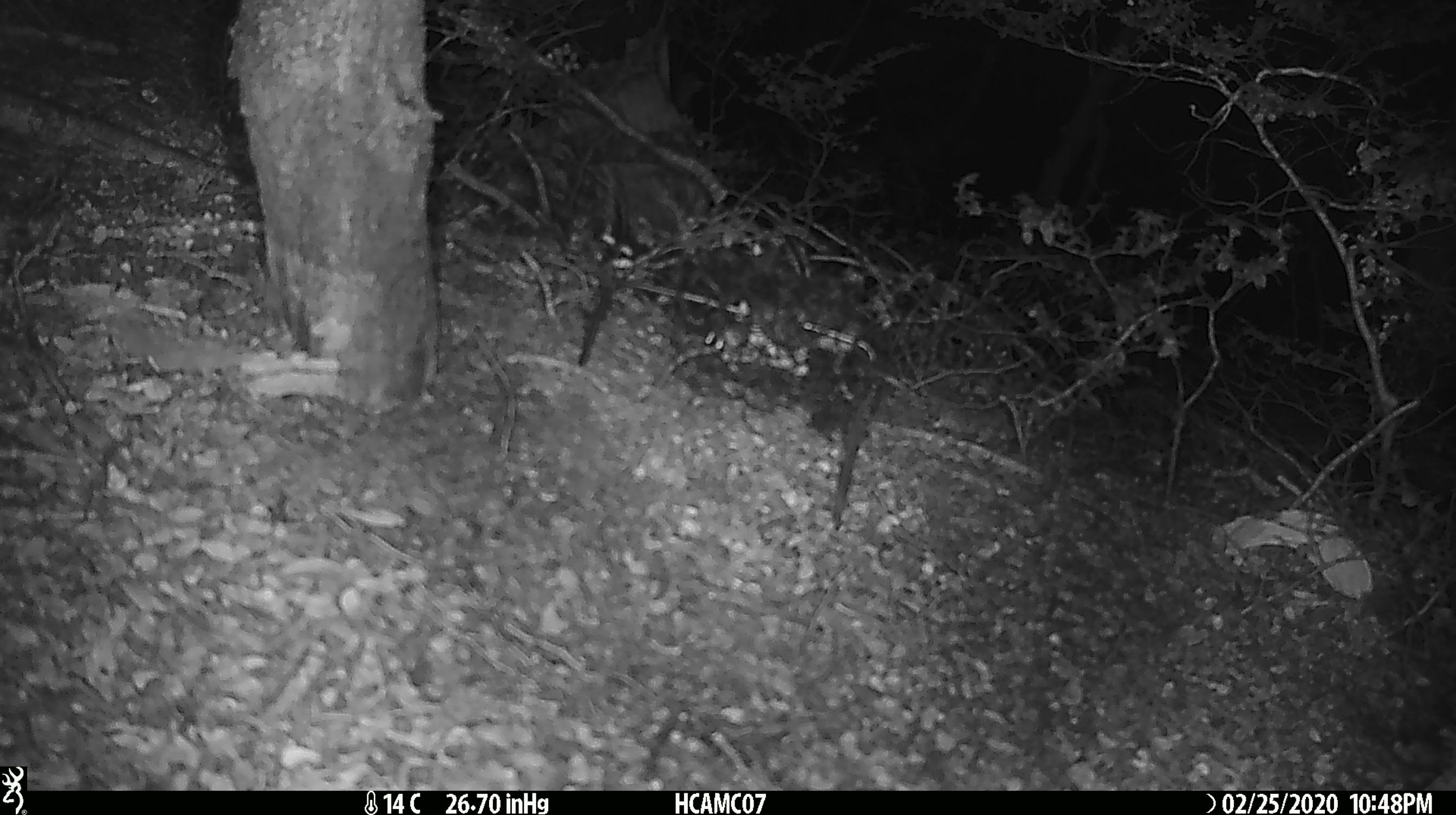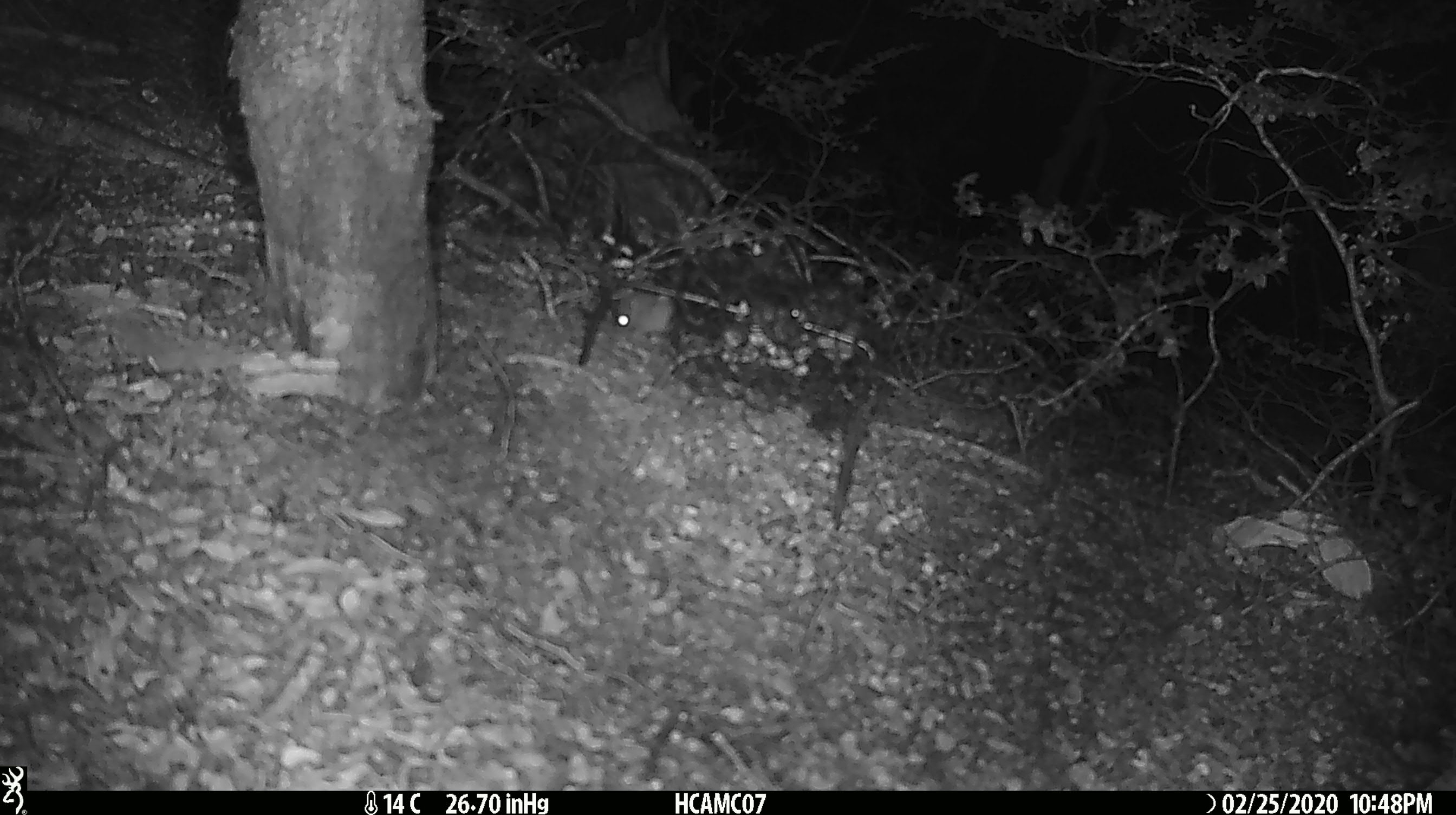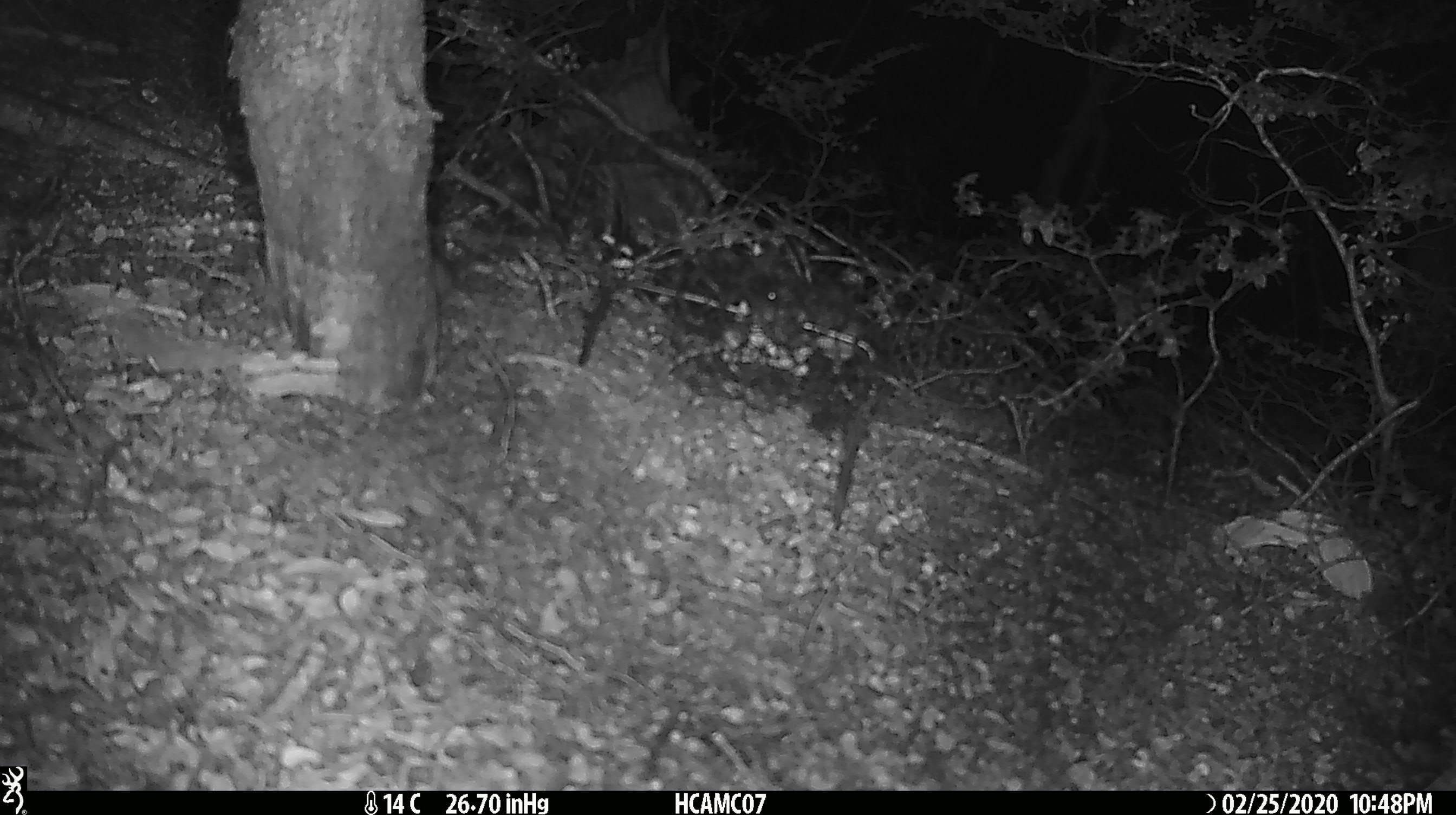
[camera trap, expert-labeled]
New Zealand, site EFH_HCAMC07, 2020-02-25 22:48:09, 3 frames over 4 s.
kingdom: Animalia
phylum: Chordata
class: Mammalia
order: Rodentia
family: Muridae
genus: Mus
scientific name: Mus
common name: mouse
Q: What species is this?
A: Mouse (Mus).